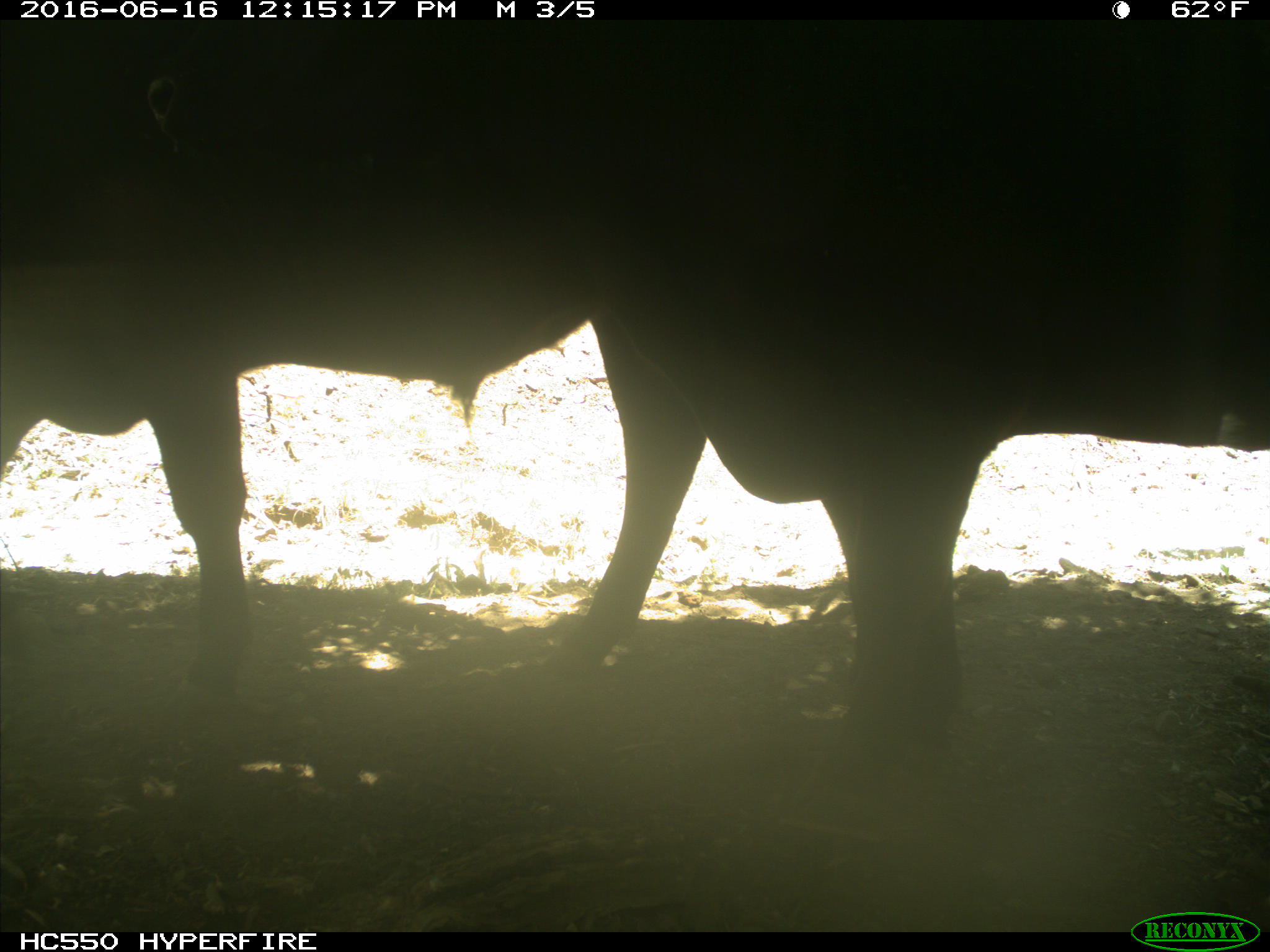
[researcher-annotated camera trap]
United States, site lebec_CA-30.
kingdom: Animalia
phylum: Chordata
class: Mammalia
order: Artiodactyla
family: Bovidae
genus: Bos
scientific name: Bos taurus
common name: domestic cow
Bos taurus (domestic cow).